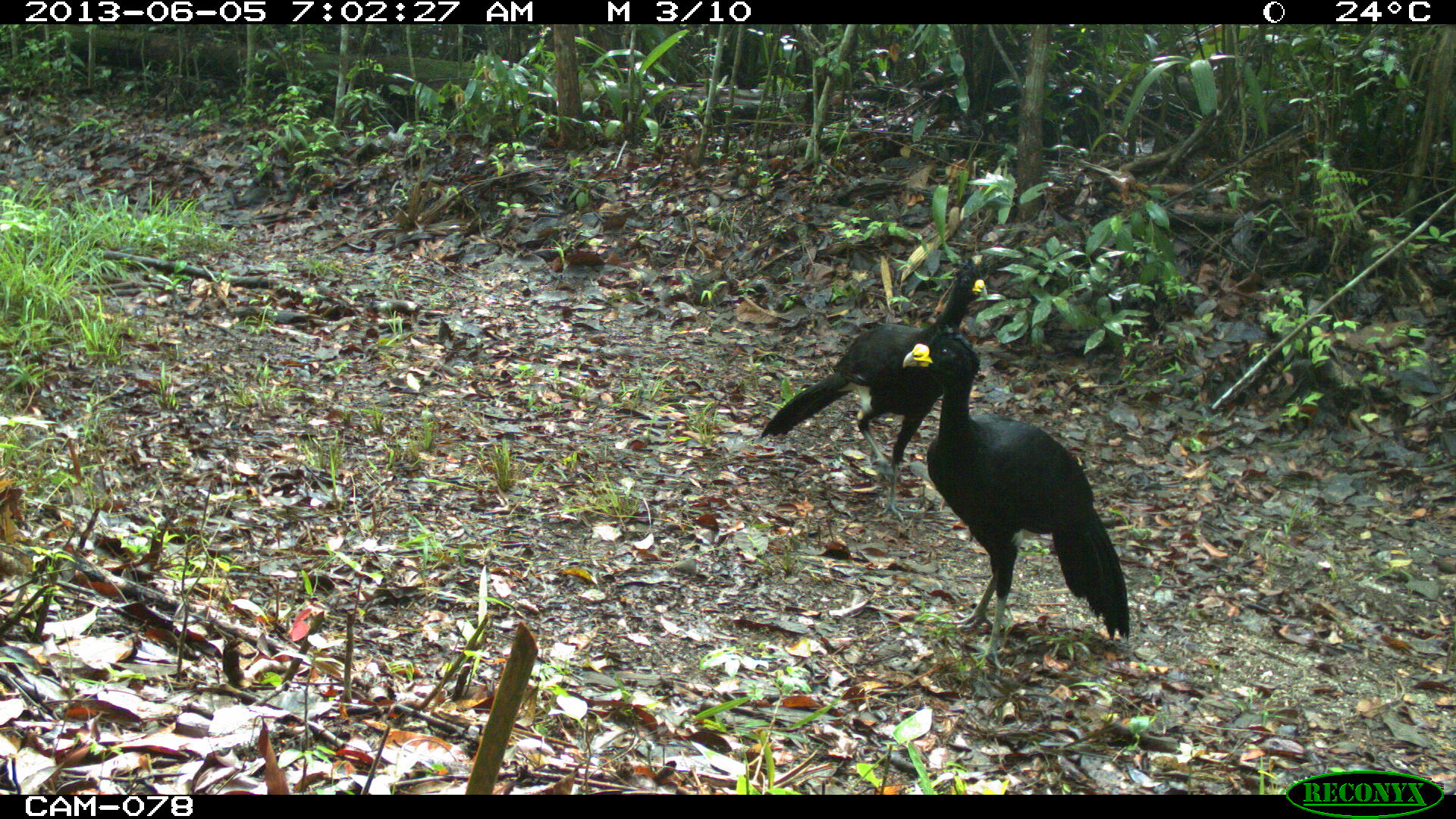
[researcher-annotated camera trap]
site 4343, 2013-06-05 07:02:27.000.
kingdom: Animalia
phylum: Chordata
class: Aves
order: Galliformes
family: Cracidae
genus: Crax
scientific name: Crax rubra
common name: great curassow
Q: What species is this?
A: Crax rubra (great curassow).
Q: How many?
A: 2.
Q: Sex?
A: Male.